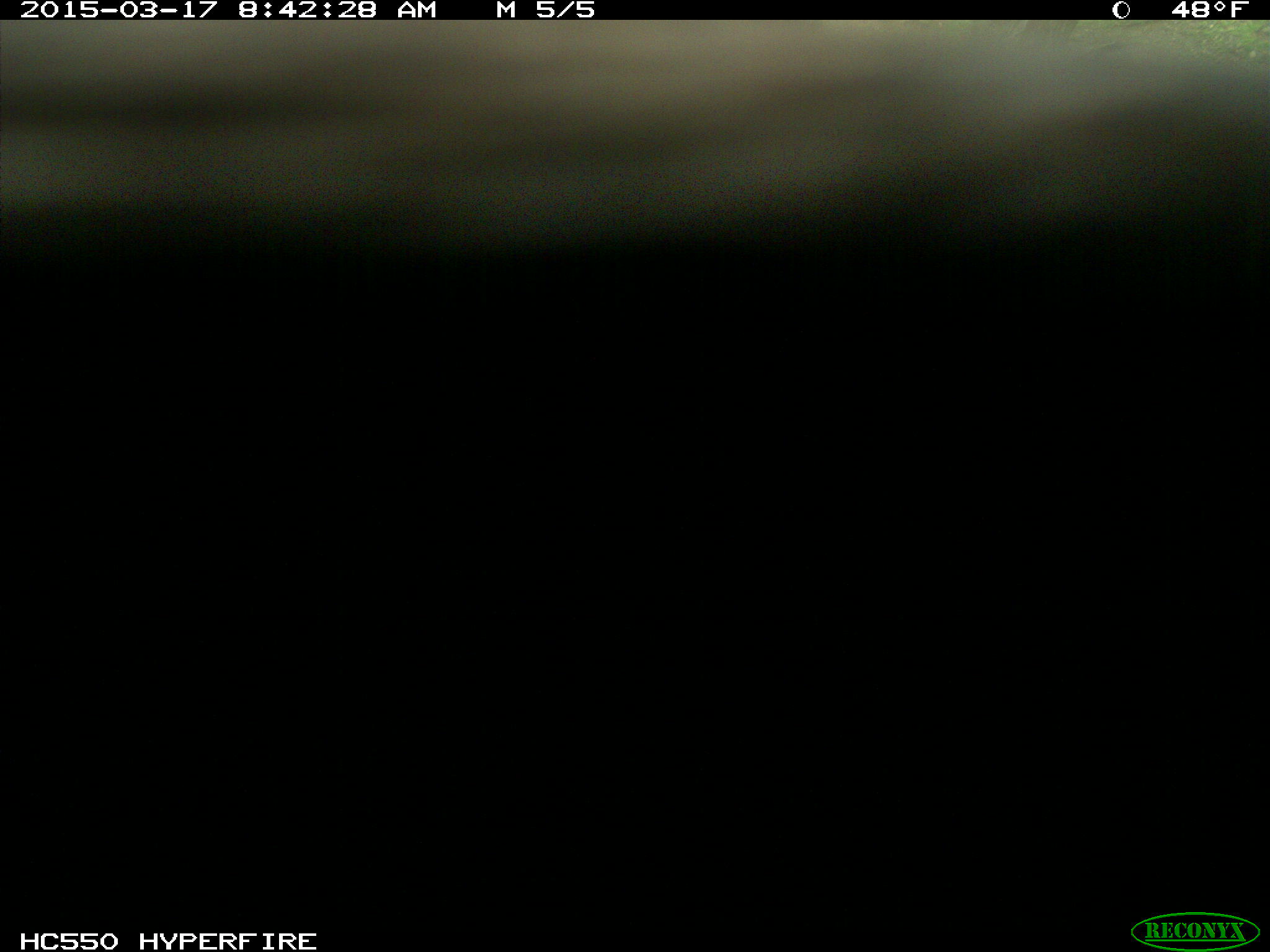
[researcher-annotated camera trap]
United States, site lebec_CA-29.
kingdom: Animalia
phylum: Chordata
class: Mammalia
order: Artiodactyla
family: Bovidae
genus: Bos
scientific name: Bos taurus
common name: domestic cow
Bos taurus (domestic cow).